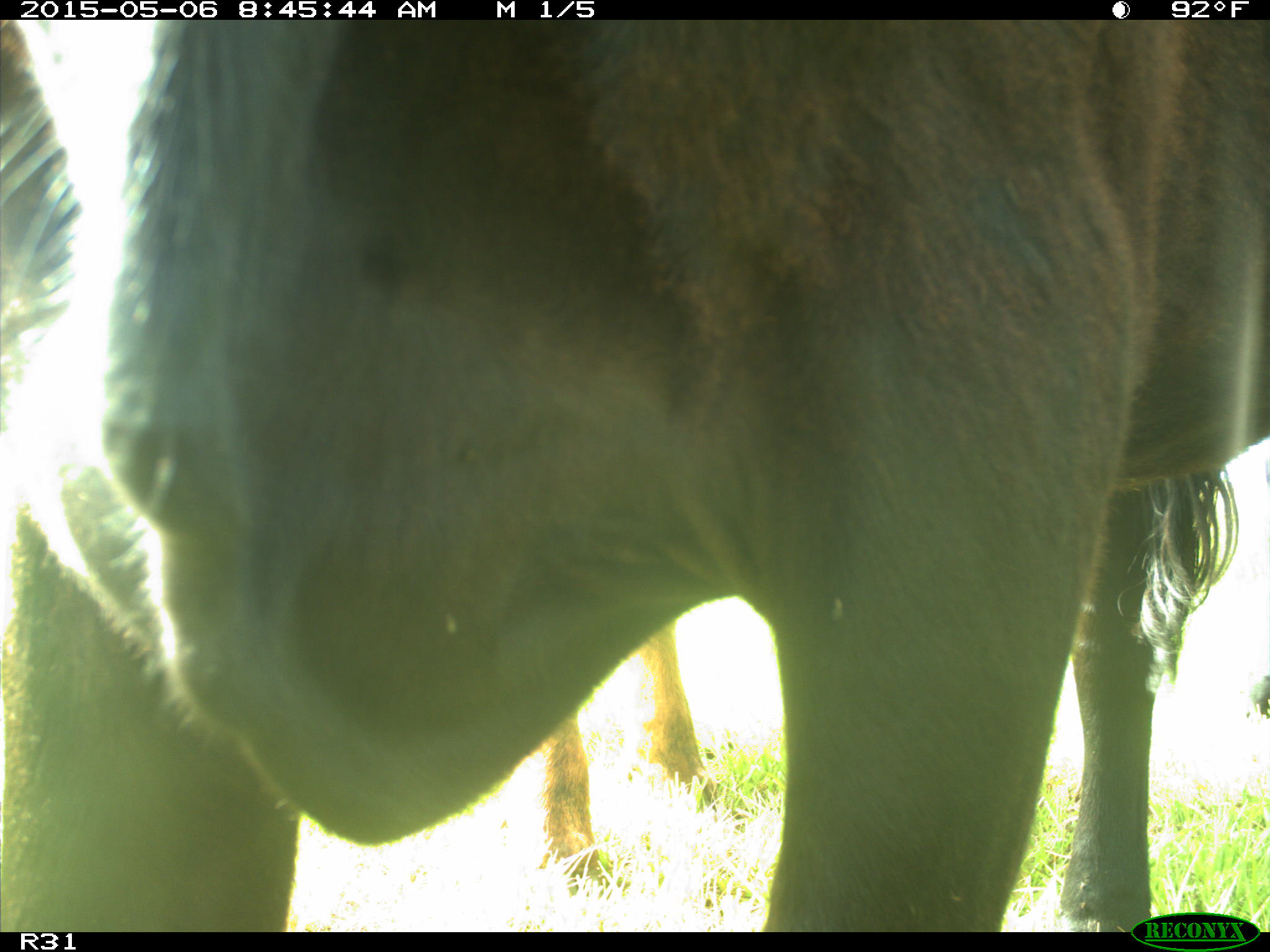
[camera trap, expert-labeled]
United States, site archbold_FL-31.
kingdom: Animalia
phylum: Chordata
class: Mammalia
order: Artiodactyla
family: Bovidae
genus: Bos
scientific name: Bos taurus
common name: domestic cow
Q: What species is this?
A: Bos taurus (domestic cow).